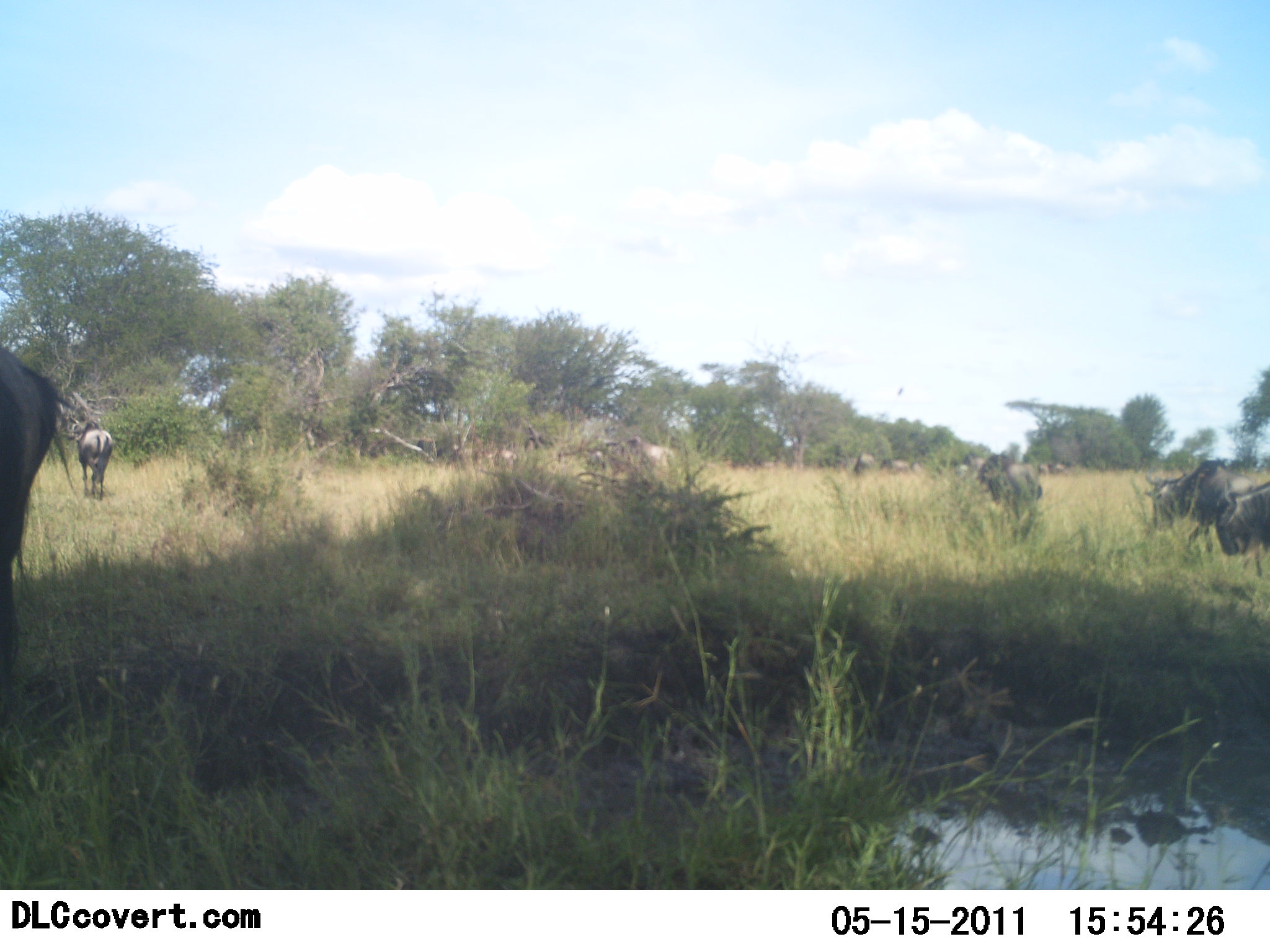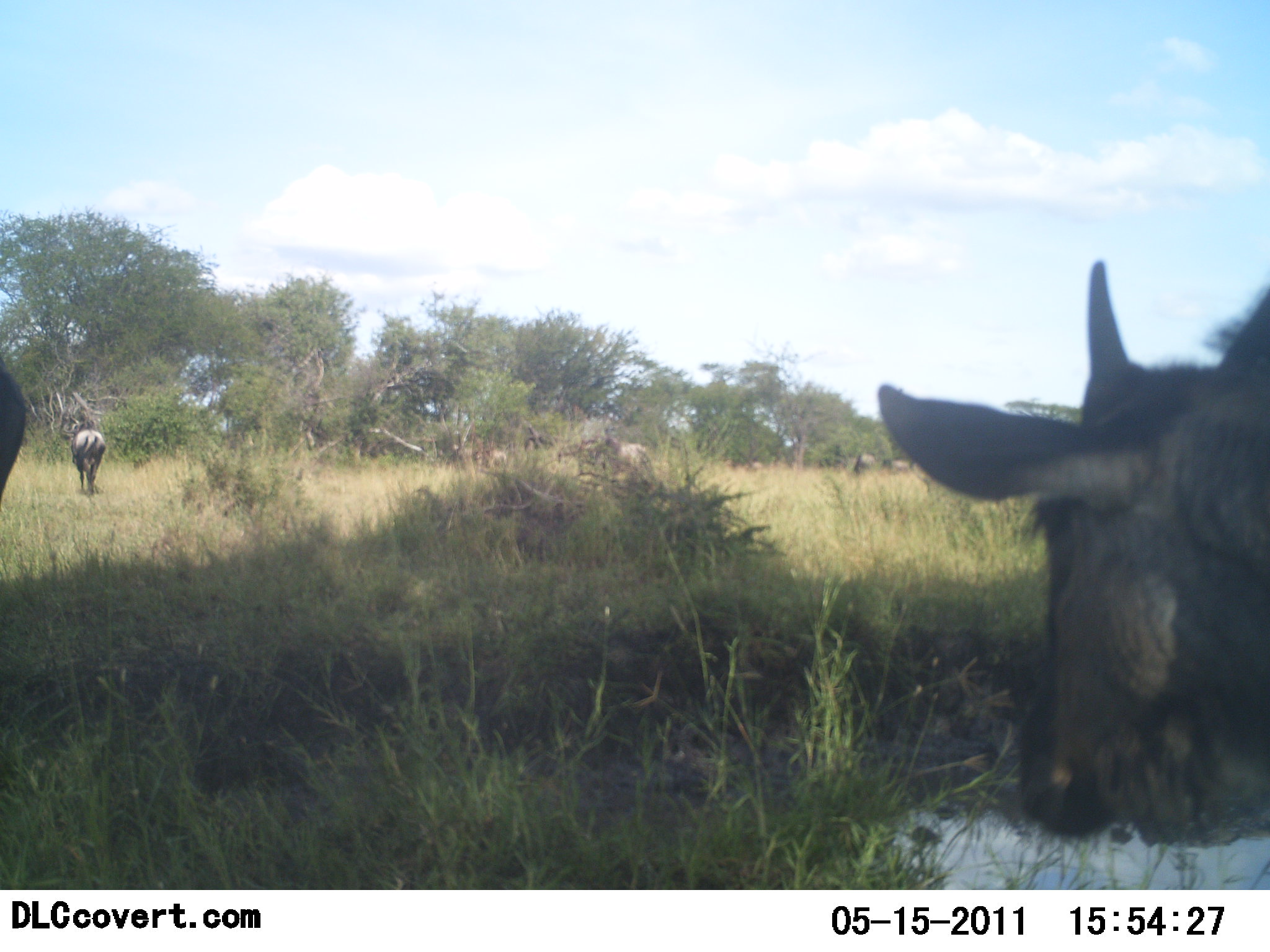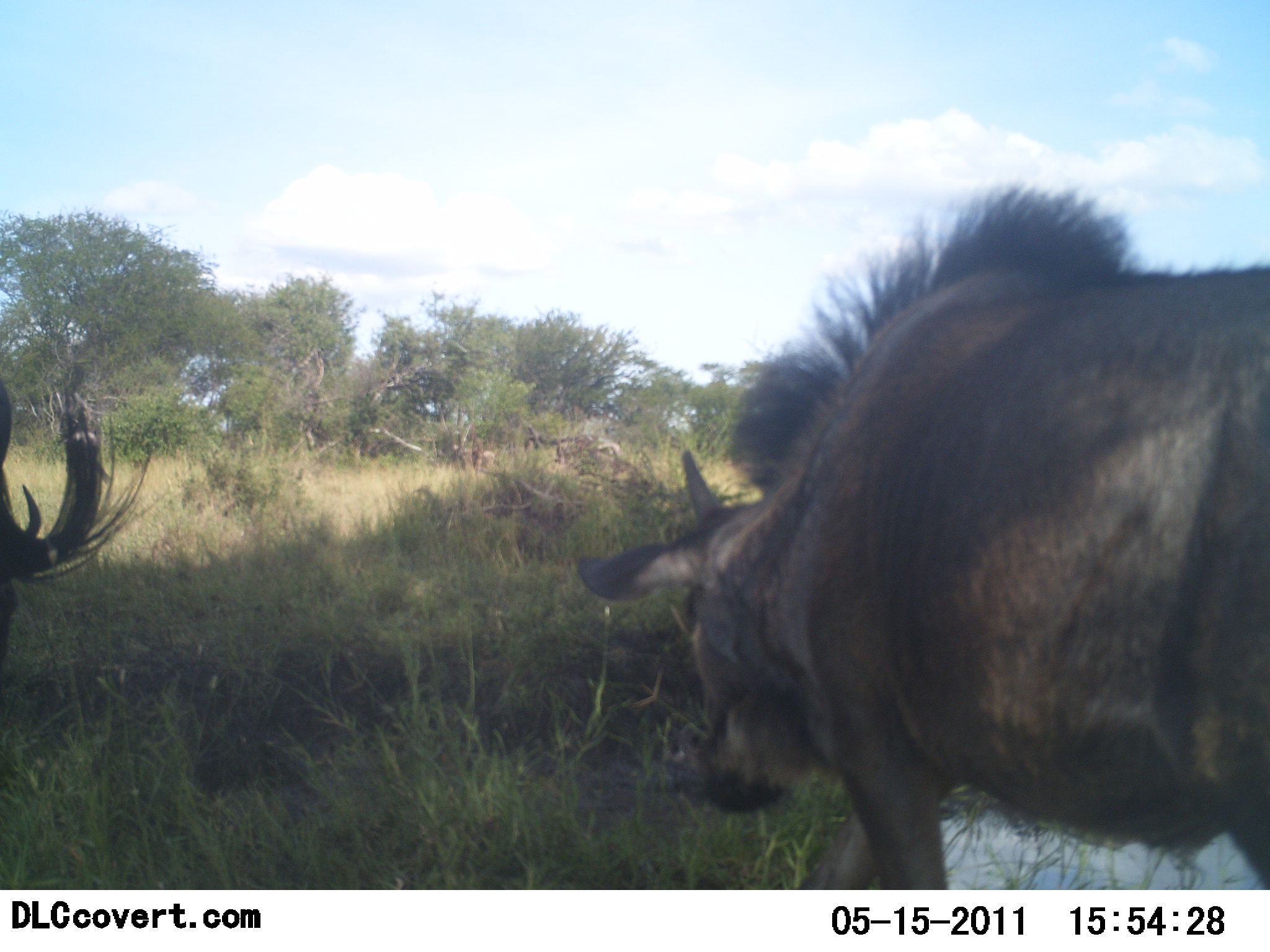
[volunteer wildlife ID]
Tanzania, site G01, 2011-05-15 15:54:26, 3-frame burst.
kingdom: Animalia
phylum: Chordata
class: Mammalia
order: Artiodactyla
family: Bovidae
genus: Connochaetes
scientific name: Connochaetes taurinus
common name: blue wildebeest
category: wildebeest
Wildebeest (blue wildebeest) (Connochaetes taurinus), count 11-50. Behavior (volunteer vote fractions): standing 11%, resting 0%, moving 89%, interacting 0%. Young present (vote fraction): 11%. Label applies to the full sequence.